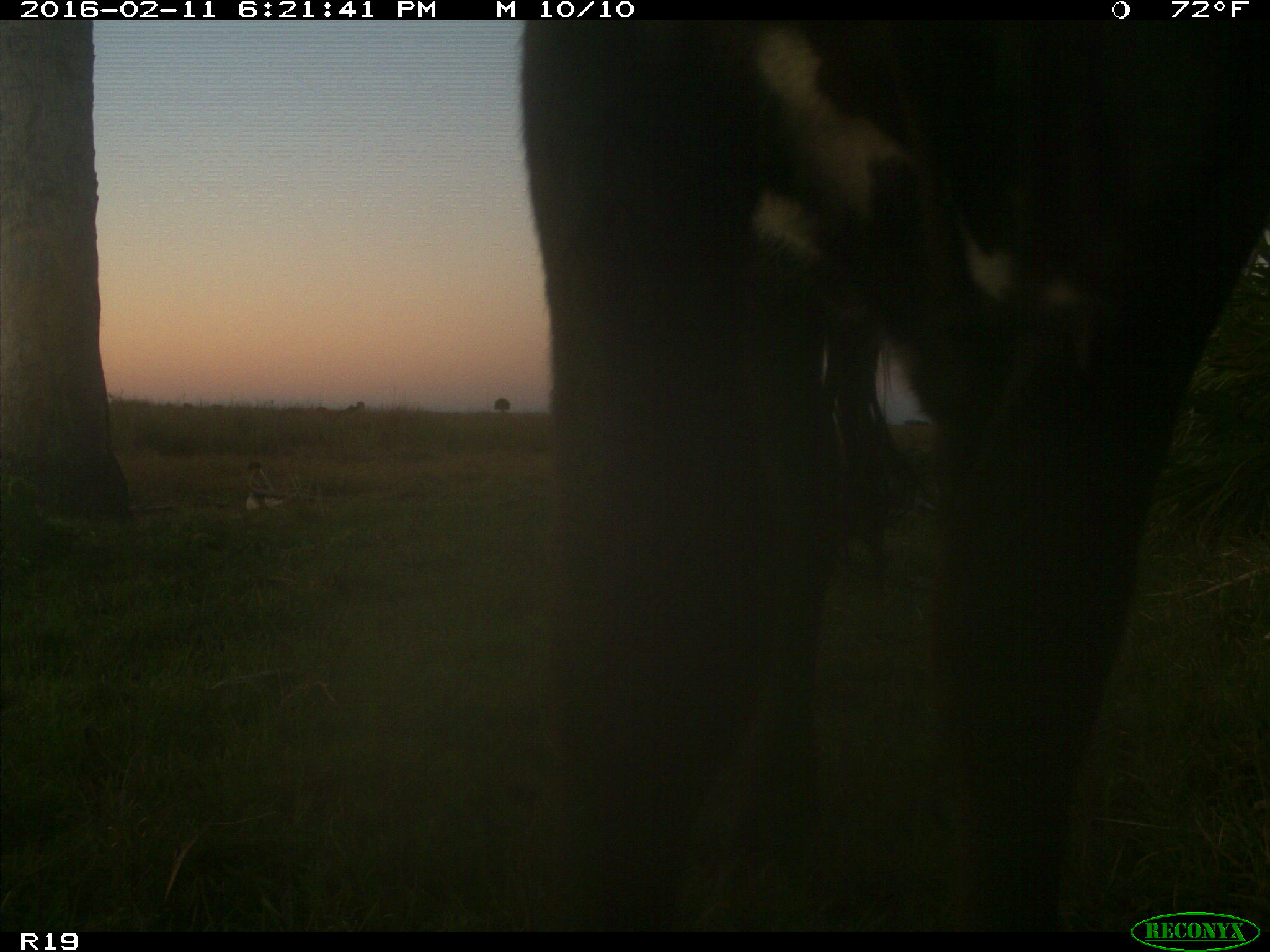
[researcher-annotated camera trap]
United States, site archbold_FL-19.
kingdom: Animalia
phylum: Chordata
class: Mammalia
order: Artiodactyla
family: Bovidae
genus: Bos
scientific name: Bos taurus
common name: domestic cow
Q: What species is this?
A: Bos taurus (domestic cow).